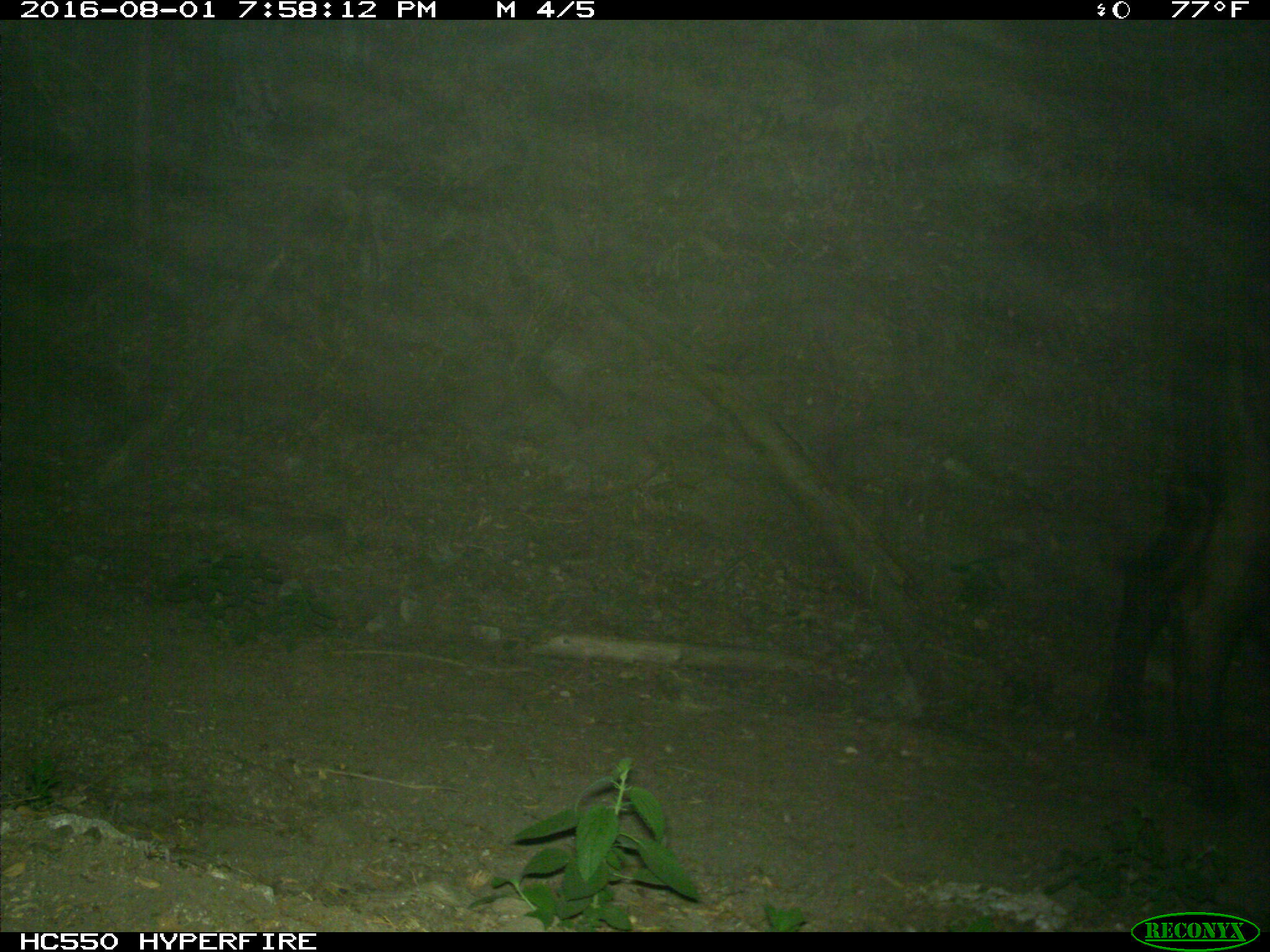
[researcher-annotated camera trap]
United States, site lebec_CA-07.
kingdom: Animalia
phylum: Chordata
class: Mammalia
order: Artiodactyla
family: Bovidae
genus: Bos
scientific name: Bos taurus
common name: domestic cow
Bos taurus (domestic cow).